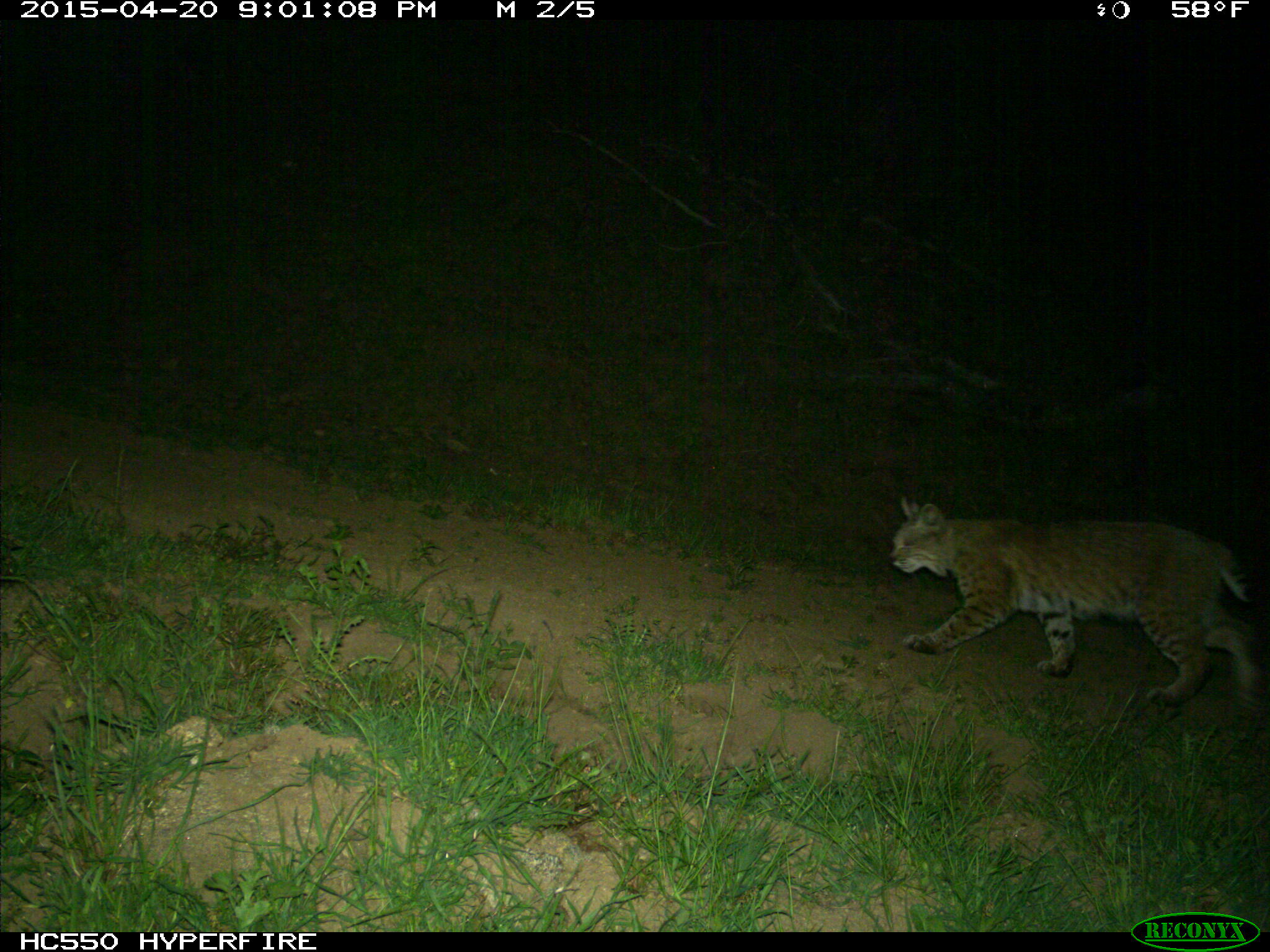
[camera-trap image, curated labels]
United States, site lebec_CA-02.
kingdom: Animalia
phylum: Chordata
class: Mammalia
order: Carnivora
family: Felidae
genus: Lynx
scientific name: Lynx rufus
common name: bobcat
Lynx rufus (bobcat).